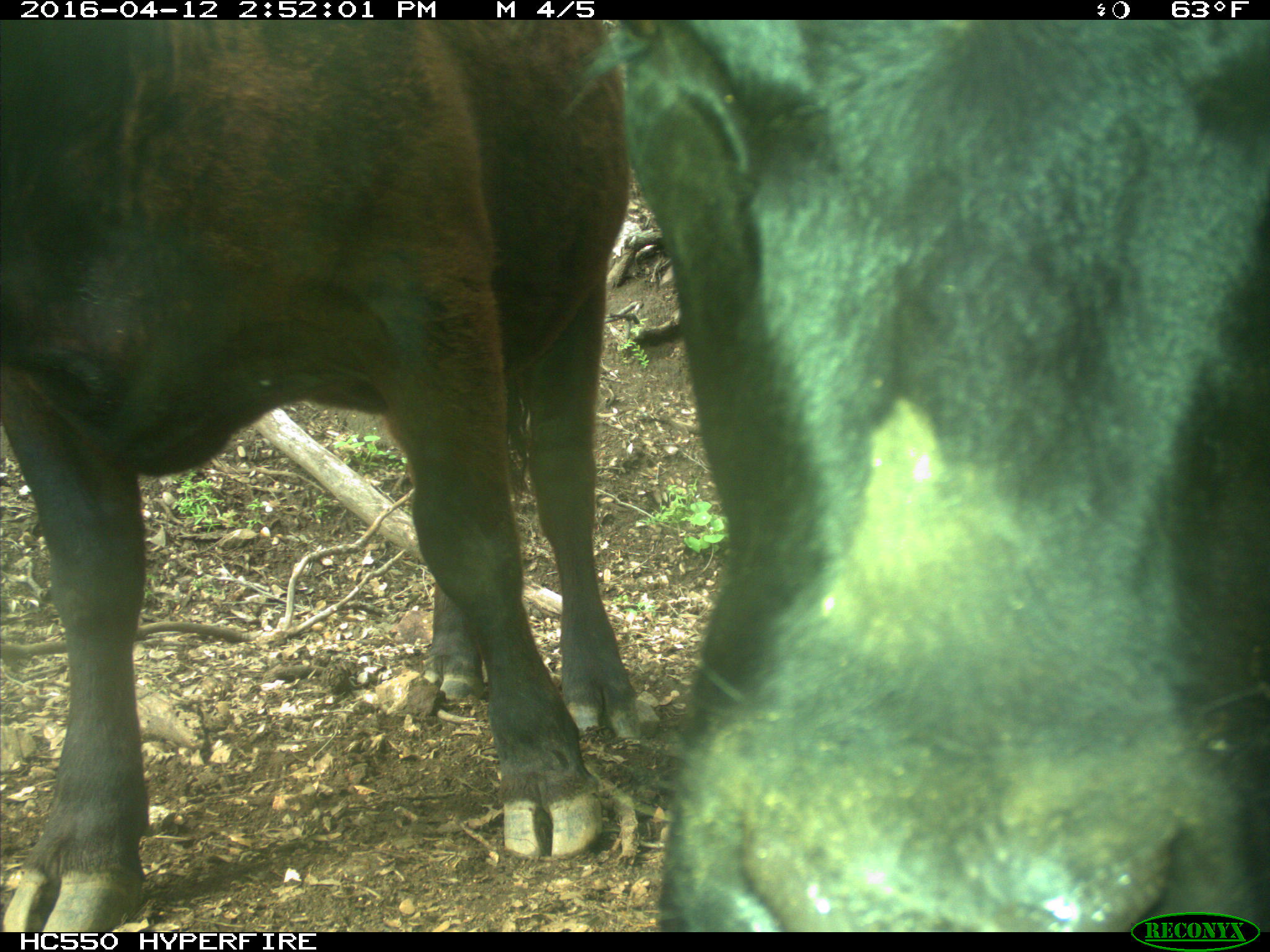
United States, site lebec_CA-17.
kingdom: Animalia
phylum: Chordata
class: Mammalia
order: Artiodactyla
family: Bovidae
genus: Bos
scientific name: Bos taurus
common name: domestic cow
Bos taurus (domestic cow).